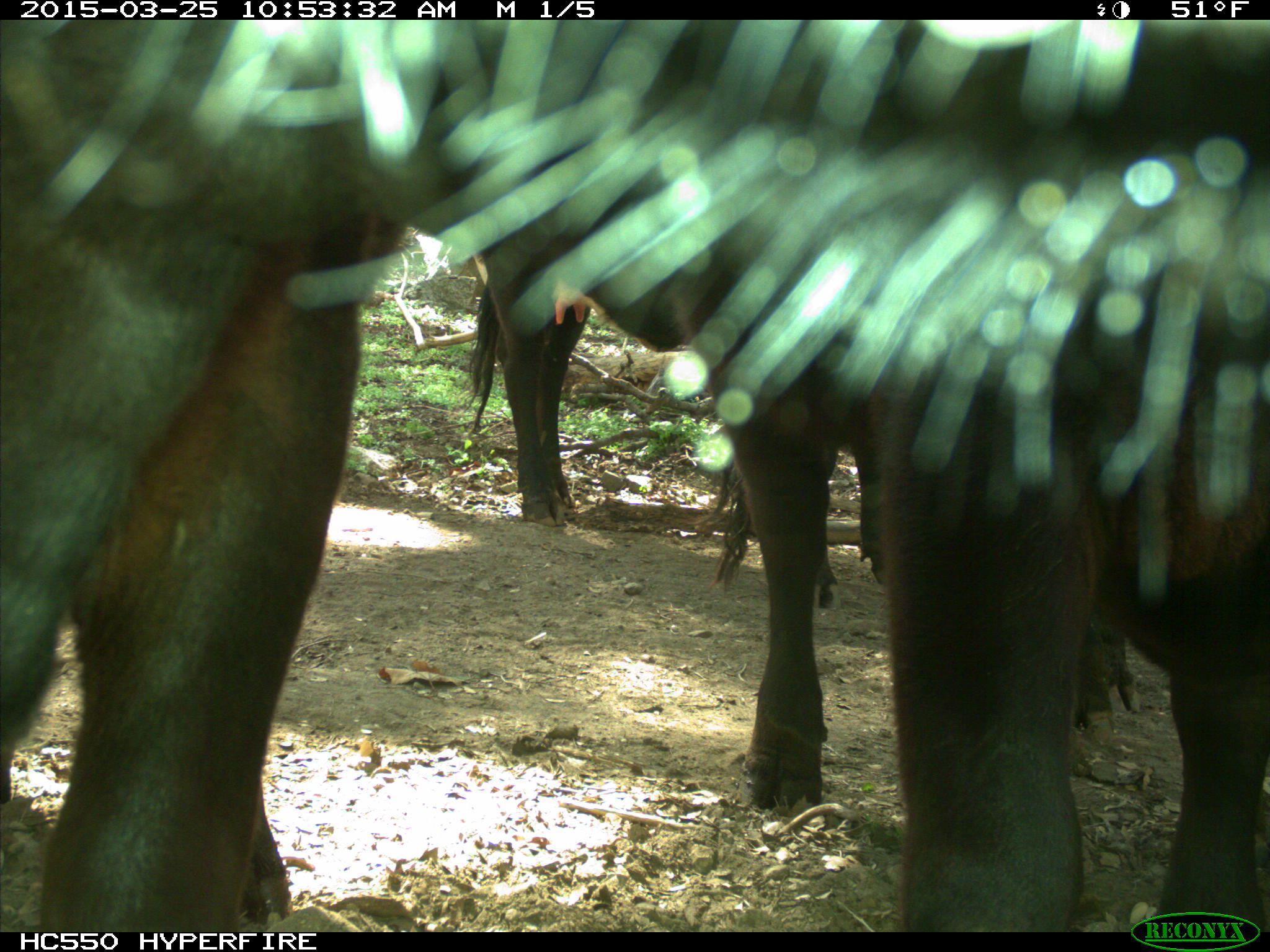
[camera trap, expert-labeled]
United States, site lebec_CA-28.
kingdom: Animalia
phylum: Chordata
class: Mammalia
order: Artiodactyla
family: Bovidae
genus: Bos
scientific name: Bos taurus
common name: domestic cow